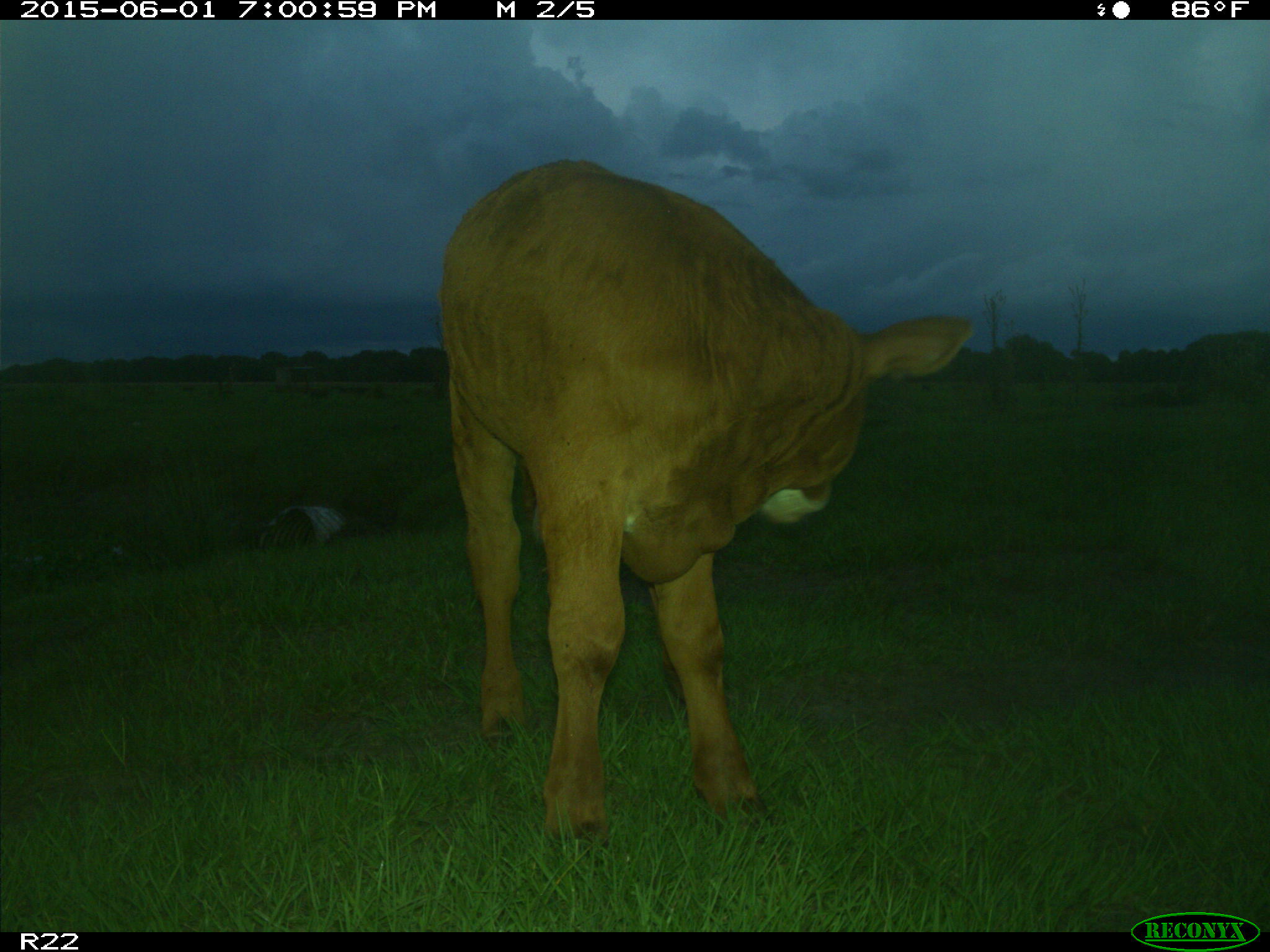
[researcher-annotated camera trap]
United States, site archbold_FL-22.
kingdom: Animalia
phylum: Chordata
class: Mammalia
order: Artiodactyla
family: Bovidae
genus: Bos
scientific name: Bos taurus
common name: domestic cow